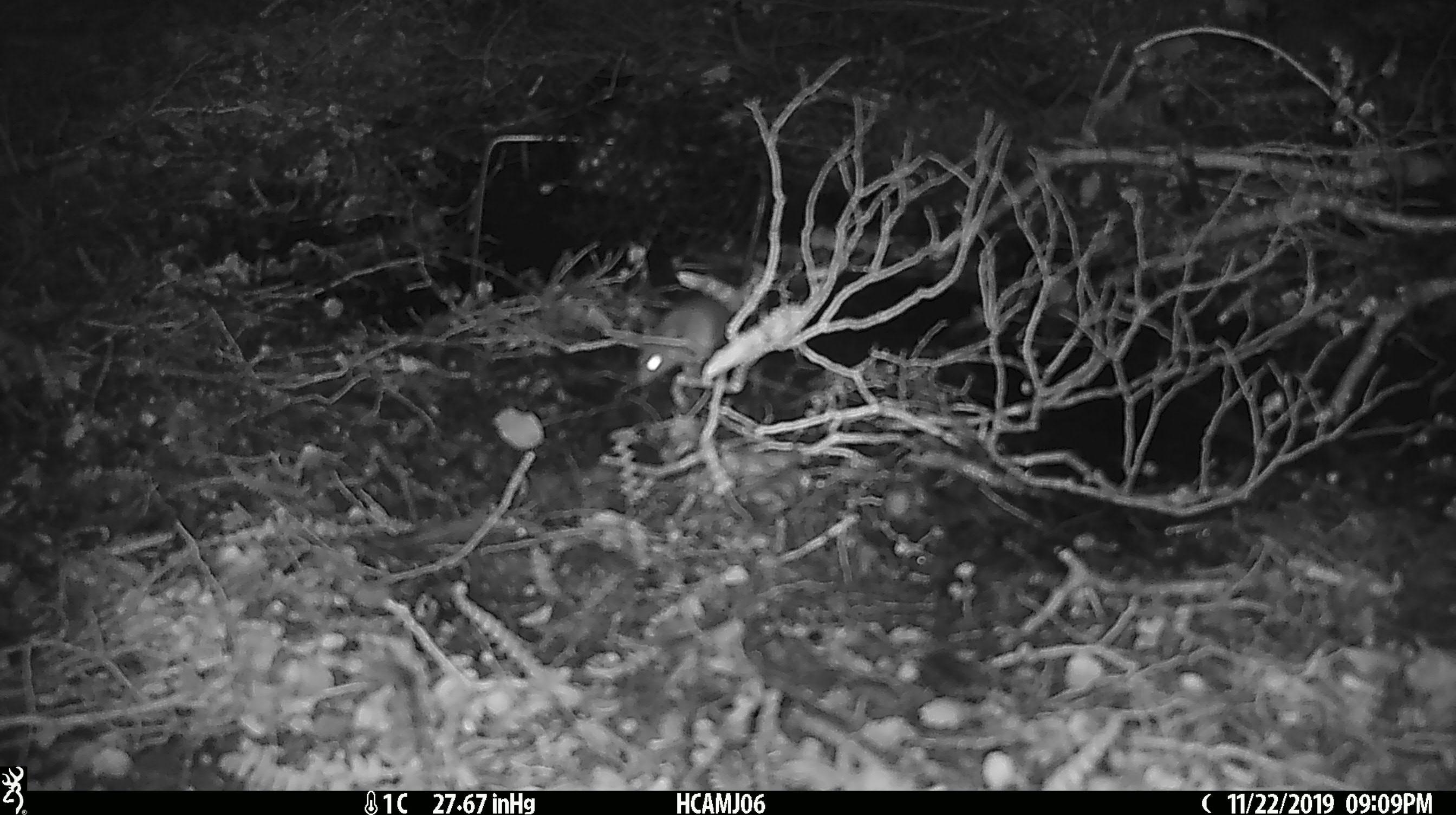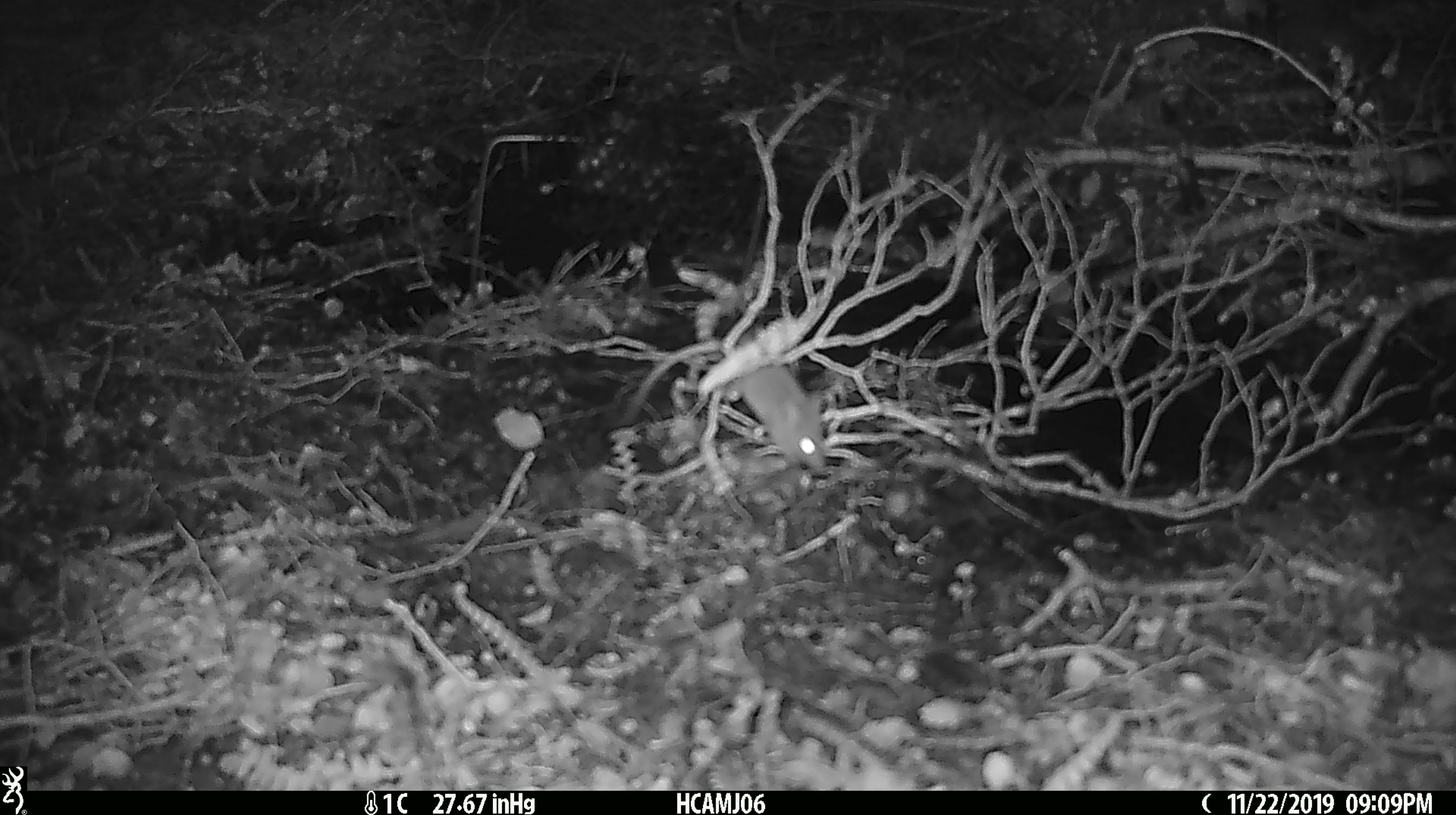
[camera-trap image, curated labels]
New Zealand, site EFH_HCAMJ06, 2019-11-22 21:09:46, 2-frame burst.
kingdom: Animalia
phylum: Chordata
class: Mammalia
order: Rodentia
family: Muridae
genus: Mus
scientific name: Mus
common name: mouse